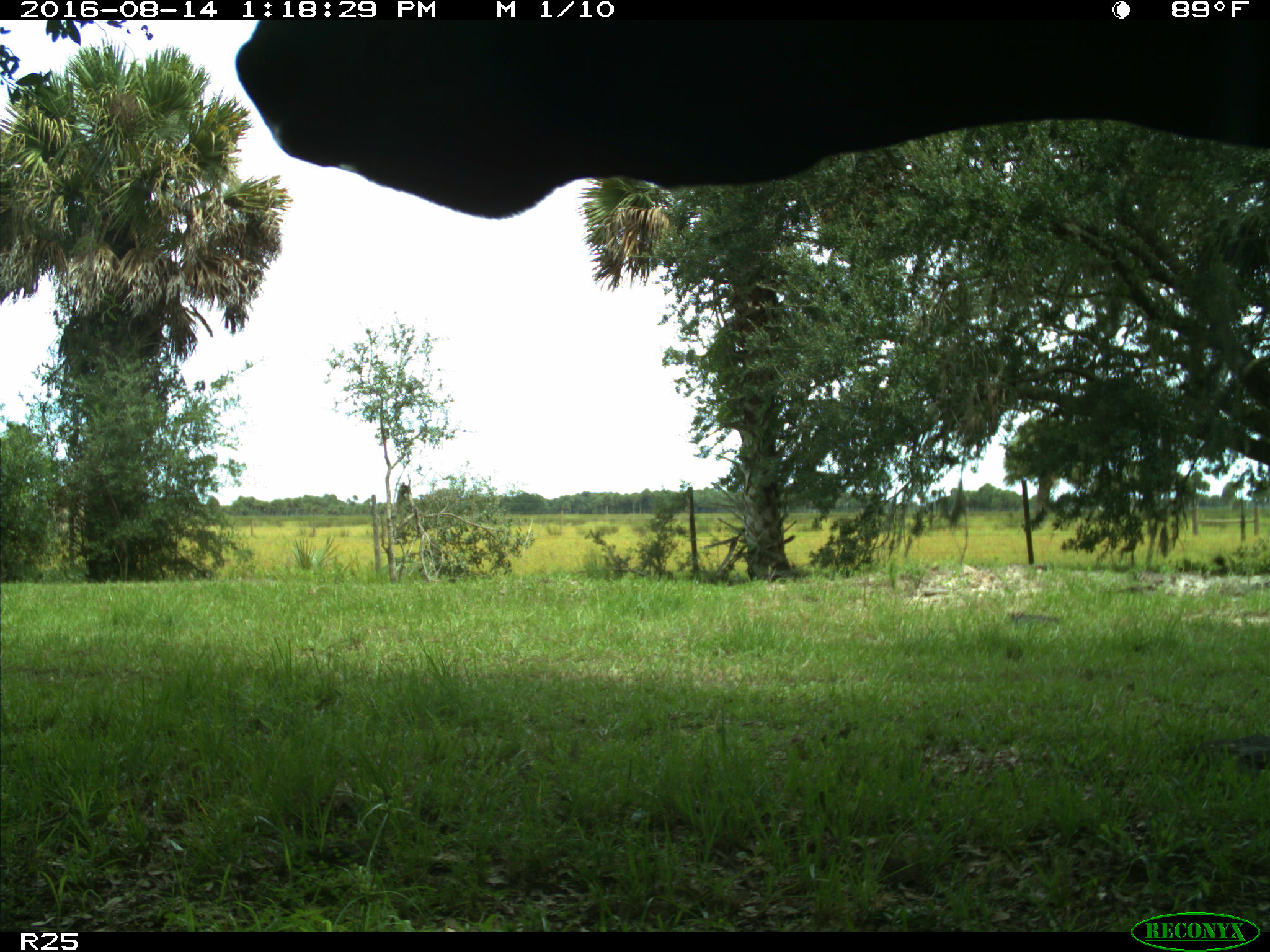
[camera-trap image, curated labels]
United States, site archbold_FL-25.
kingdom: Animalia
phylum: Chordata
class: Mammalia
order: Artiodactyla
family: Bovidae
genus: Bos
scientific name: Bos taurus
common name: domestic cow